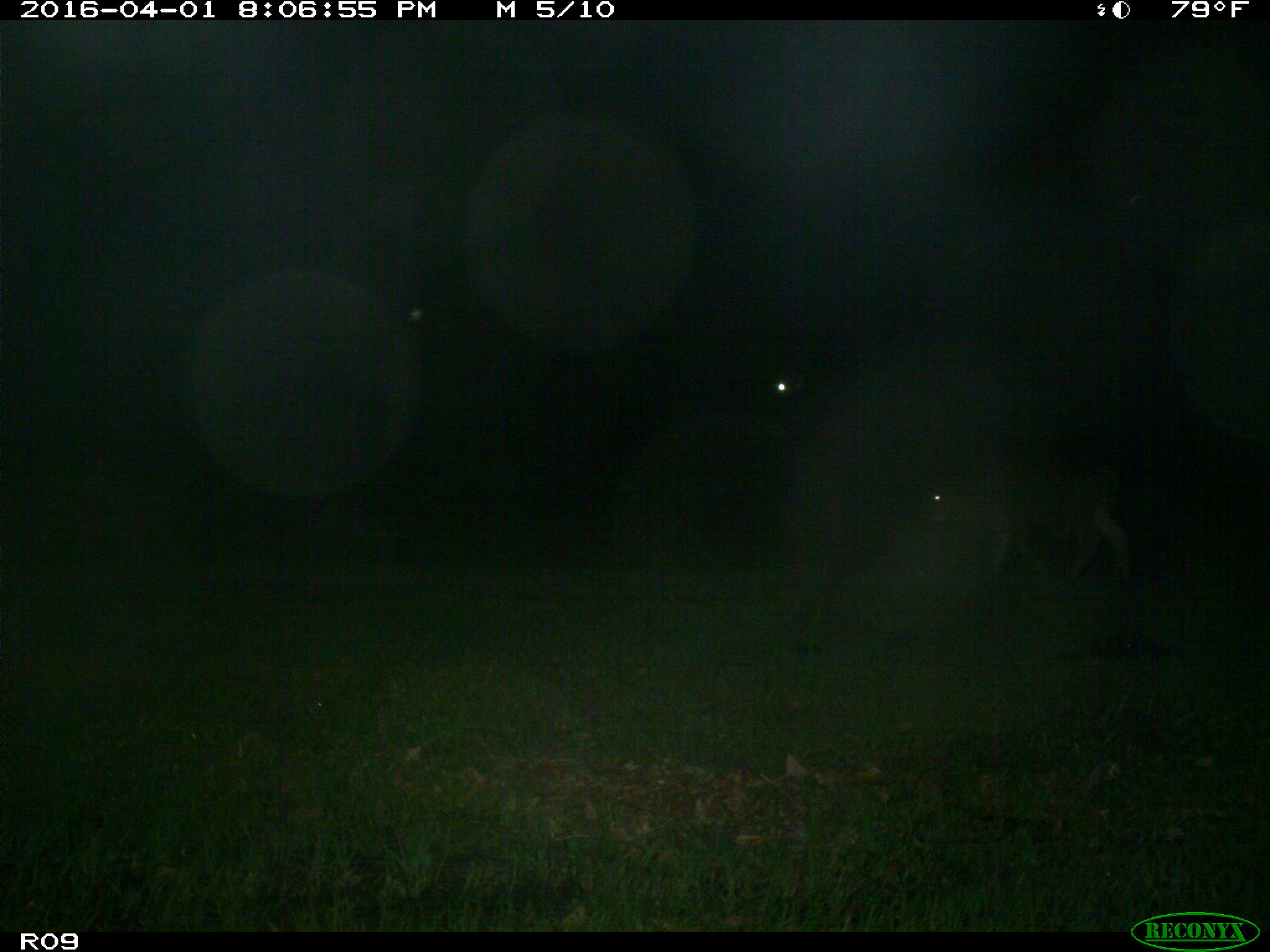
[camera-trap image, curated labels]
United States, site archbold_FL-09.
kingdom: Animalia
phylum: Chordata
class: Mammalia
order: Artiodactyla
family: Bovidae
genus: Bos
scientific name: Bos taurus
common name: domestic cow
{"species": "Bos taurus (domestic cow)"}